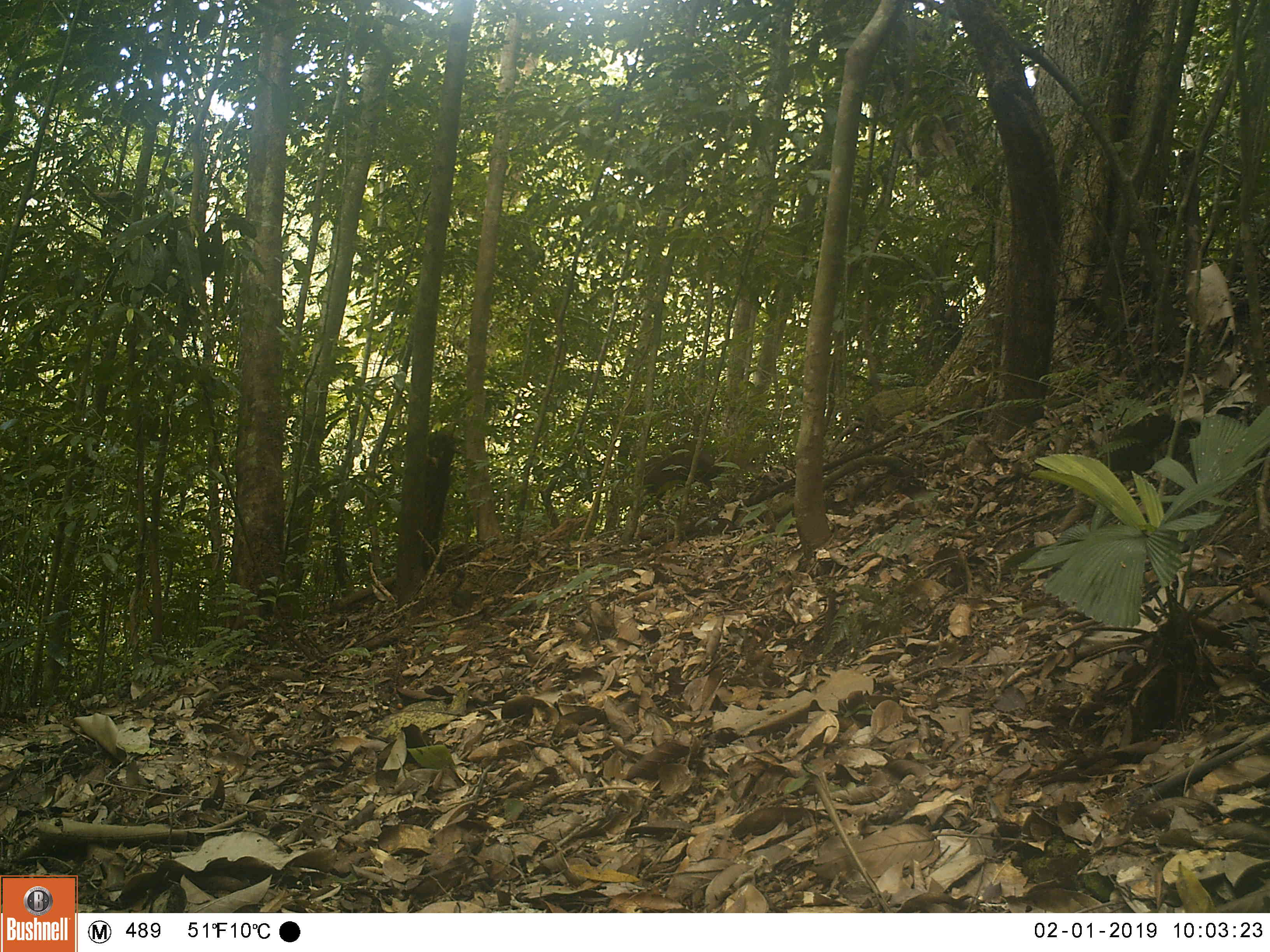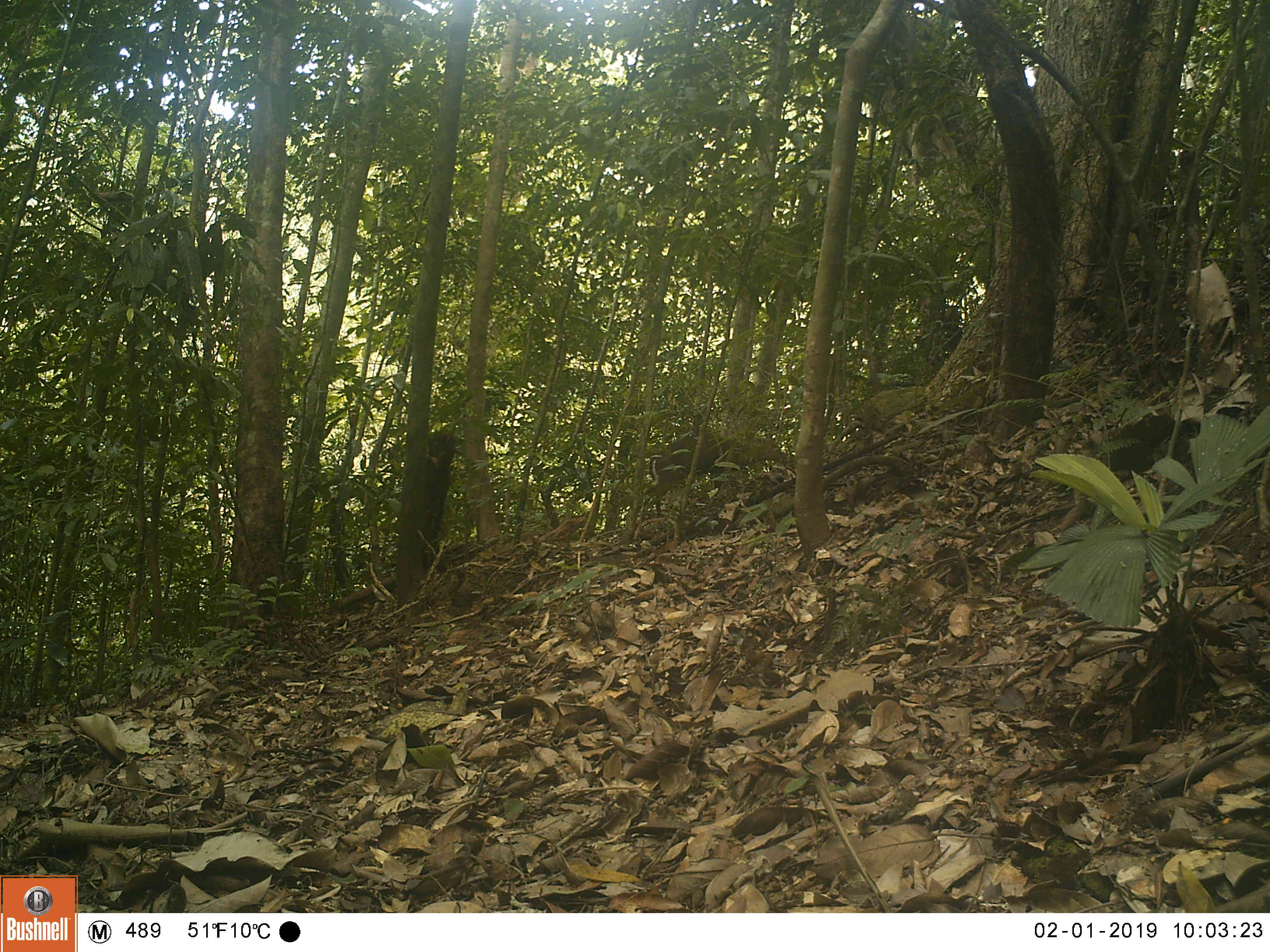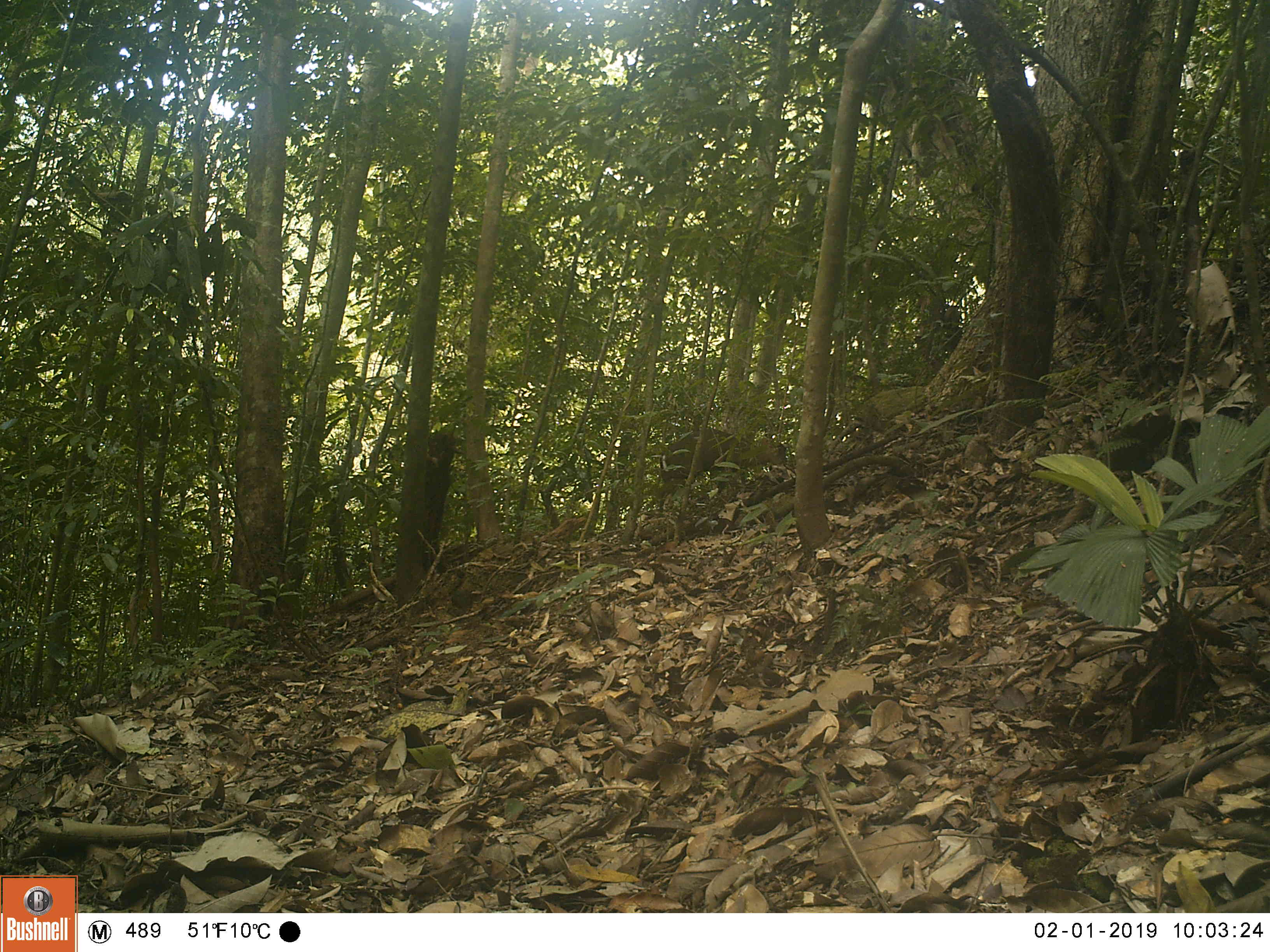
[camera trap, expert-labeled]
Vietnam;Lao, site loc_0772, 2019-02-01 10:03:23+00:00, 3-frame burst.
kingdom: Animalia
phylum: Chordata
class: Mammalia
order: Artiodactyla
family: Cervidae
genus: Muntiacus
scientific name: Muntiacus rooseveltorum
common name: roosevelt's muntjac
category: roosevelts muntjac group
Roosevelts muntjac group (roosevelt's muntjac) (Muntiacus rooseveltorum). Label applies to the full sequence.